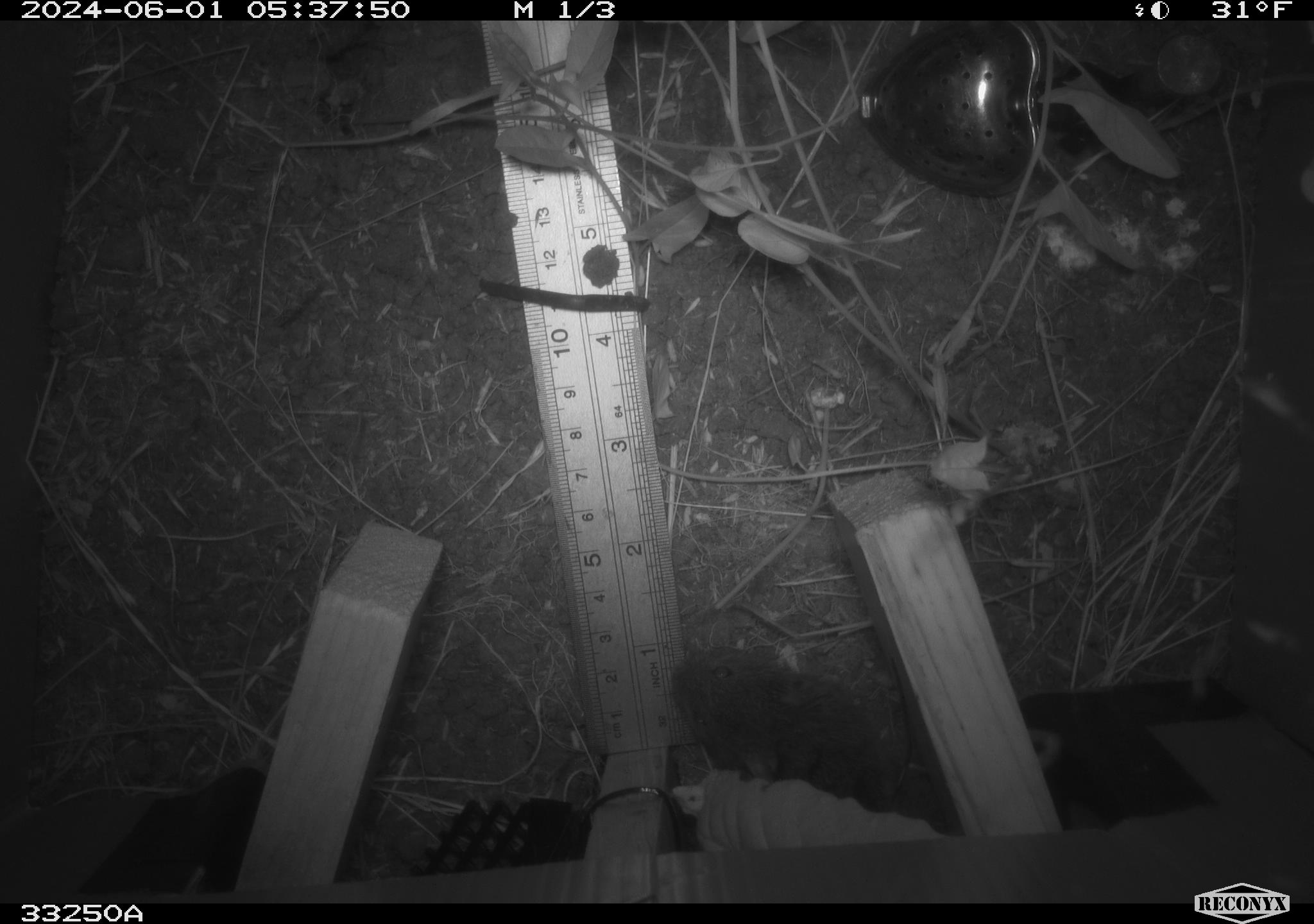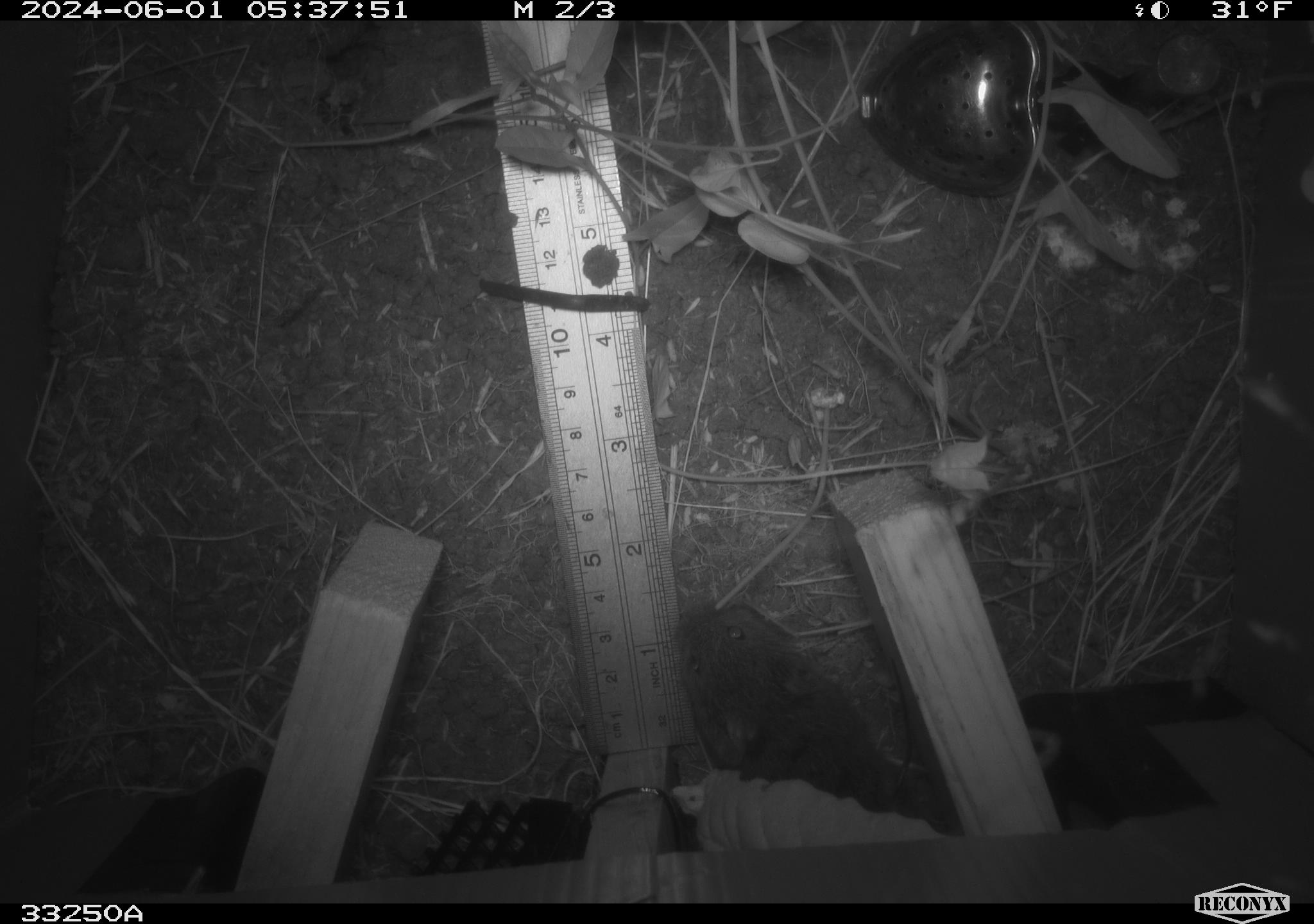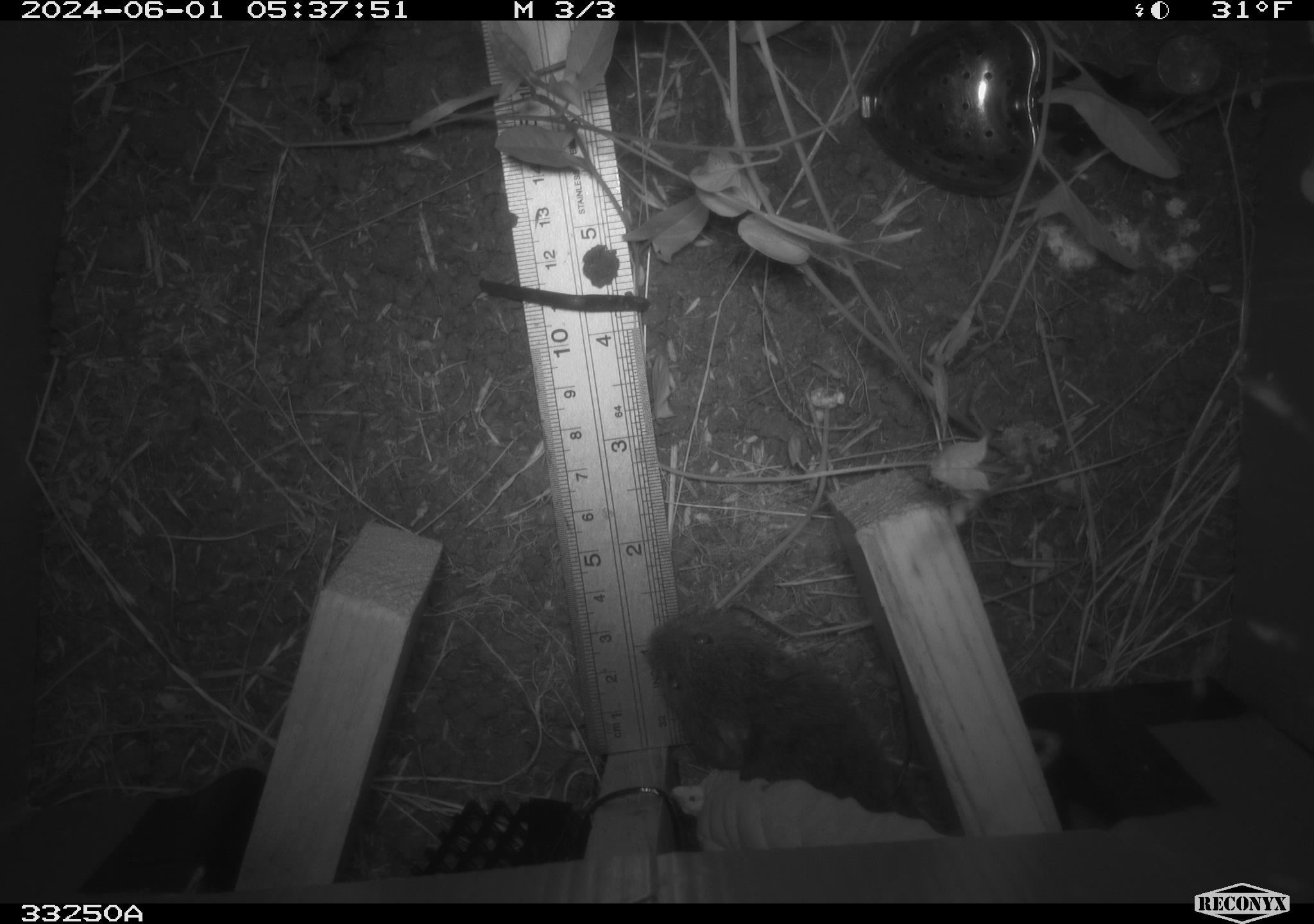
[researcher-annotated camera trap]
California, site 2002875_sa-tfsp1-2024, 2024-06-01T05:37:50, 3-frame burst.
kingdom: Animalia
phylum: Chordata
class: Mammalia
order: Rodentia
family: Cricetidae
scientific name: Arvicolinae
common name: voles, lemmings, and muskrats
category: arvicolinae subfamily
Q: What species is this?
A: Arvicolinae subfamily (voles, lemmings, and muskrats) (Arvicolinae).